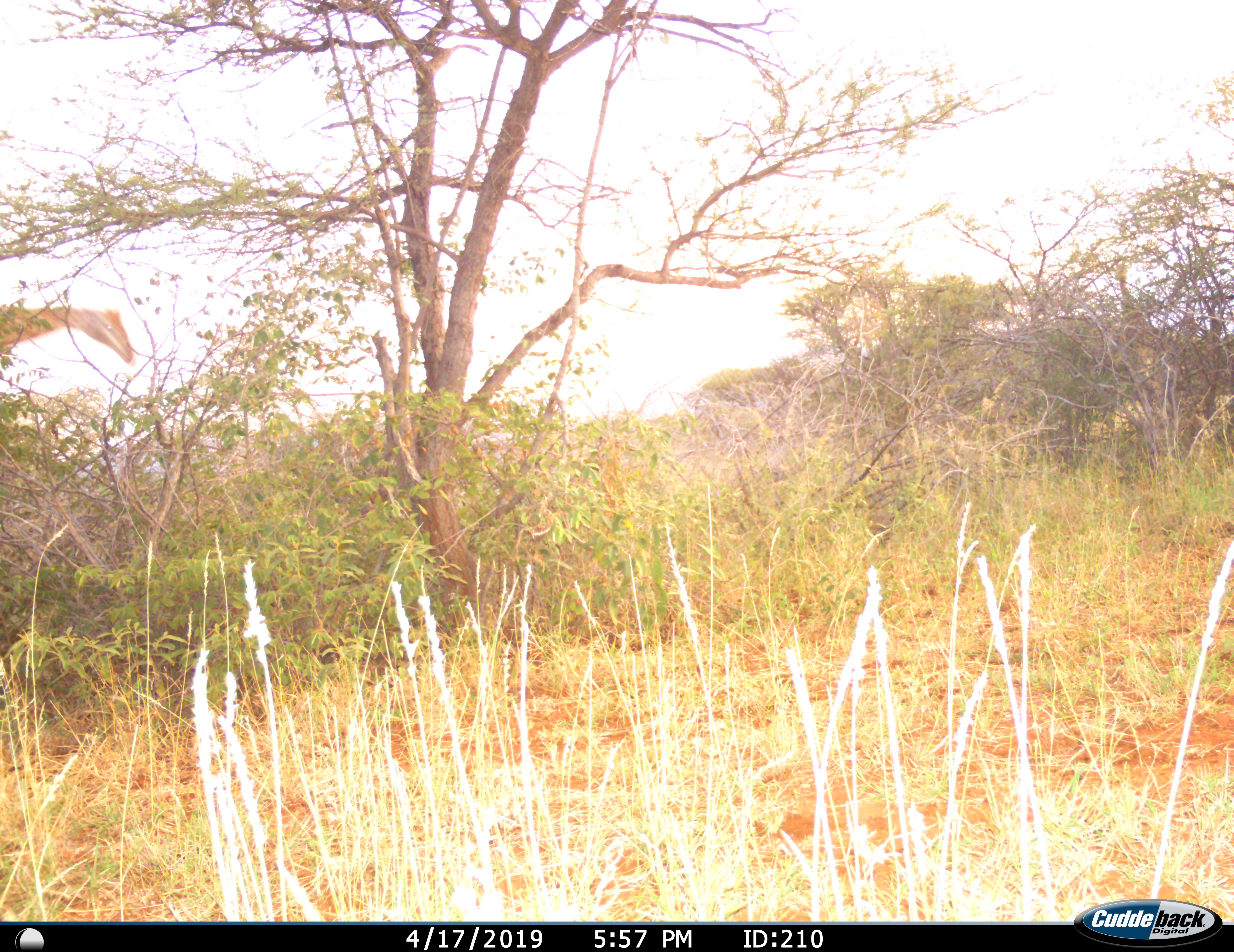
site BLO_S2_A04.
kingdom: Animalia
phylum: Chordata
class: Mammalia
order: Artiodactyla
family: Giraffidae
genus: Giraffa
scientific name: Giraffa camelopardalis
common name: giraffe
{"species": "giraffe (Giraffa camelopardalis)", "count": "1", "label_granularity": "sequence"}